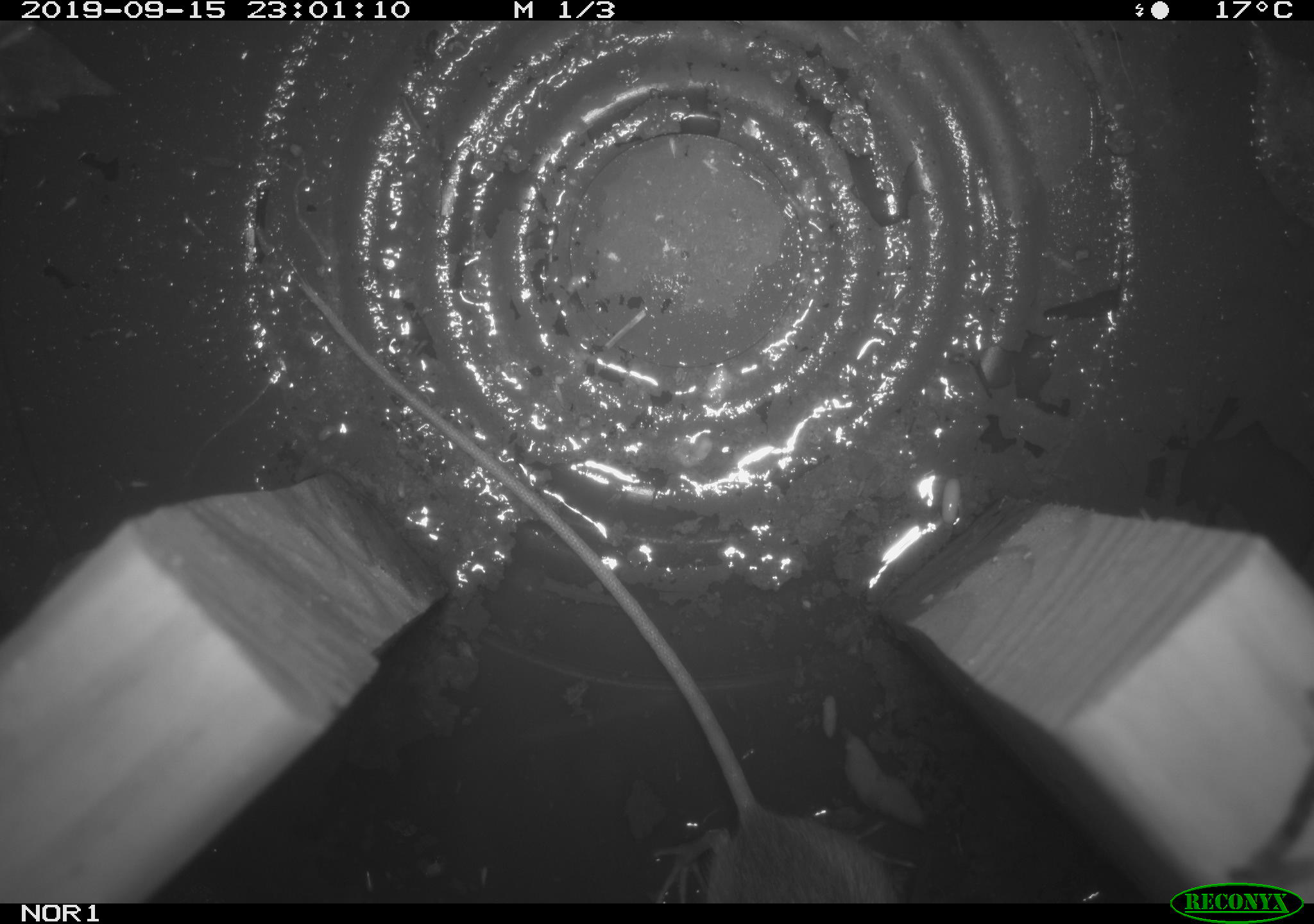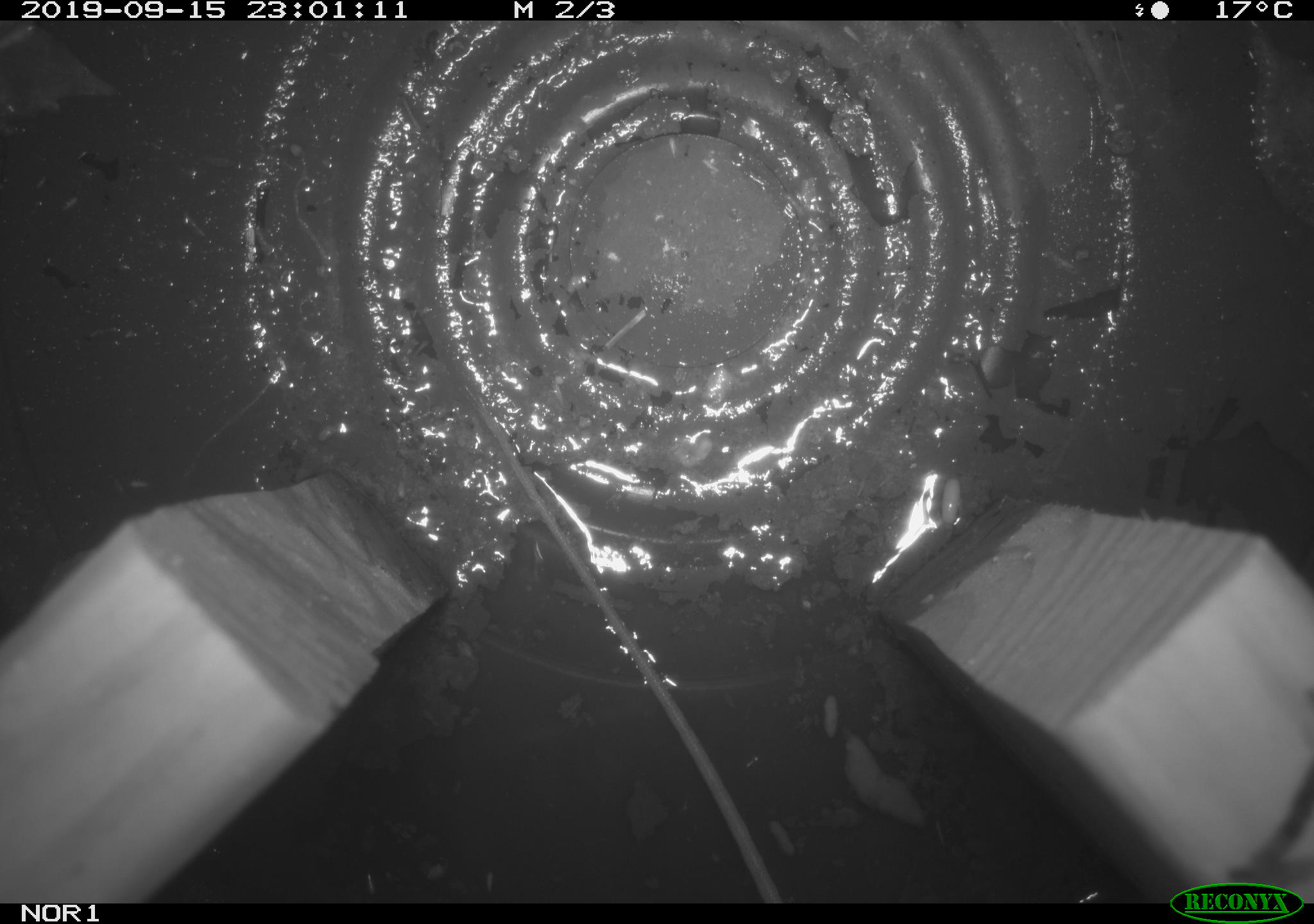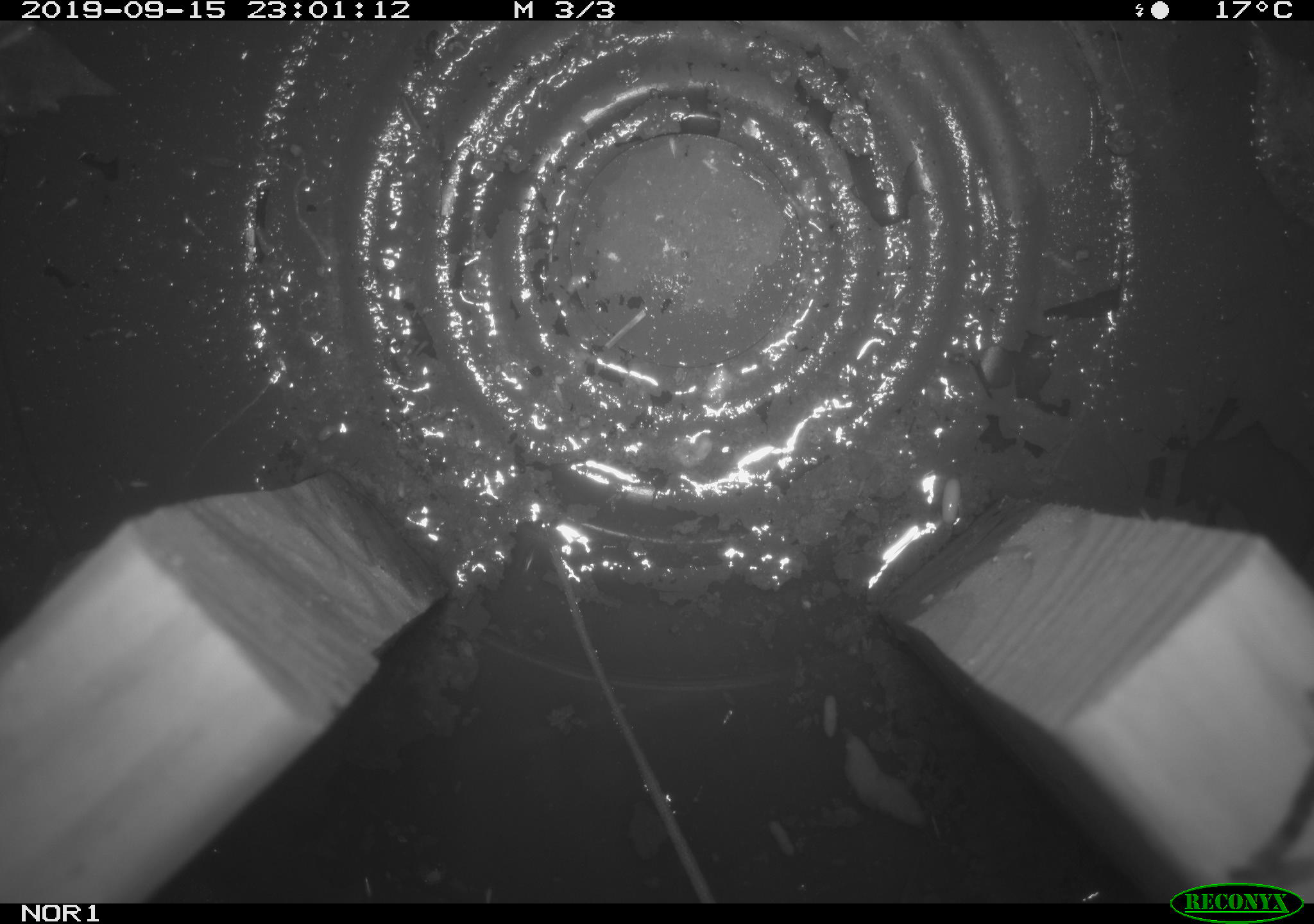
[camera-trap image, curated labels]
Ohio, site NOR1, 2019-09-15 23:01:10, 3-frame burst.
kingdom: Animalia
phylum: Chordata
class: Mammalia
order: Rodentia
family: Zapodidae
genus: Napaeozapus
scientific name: Napaeozapus insignis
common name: woodland jumping mouse